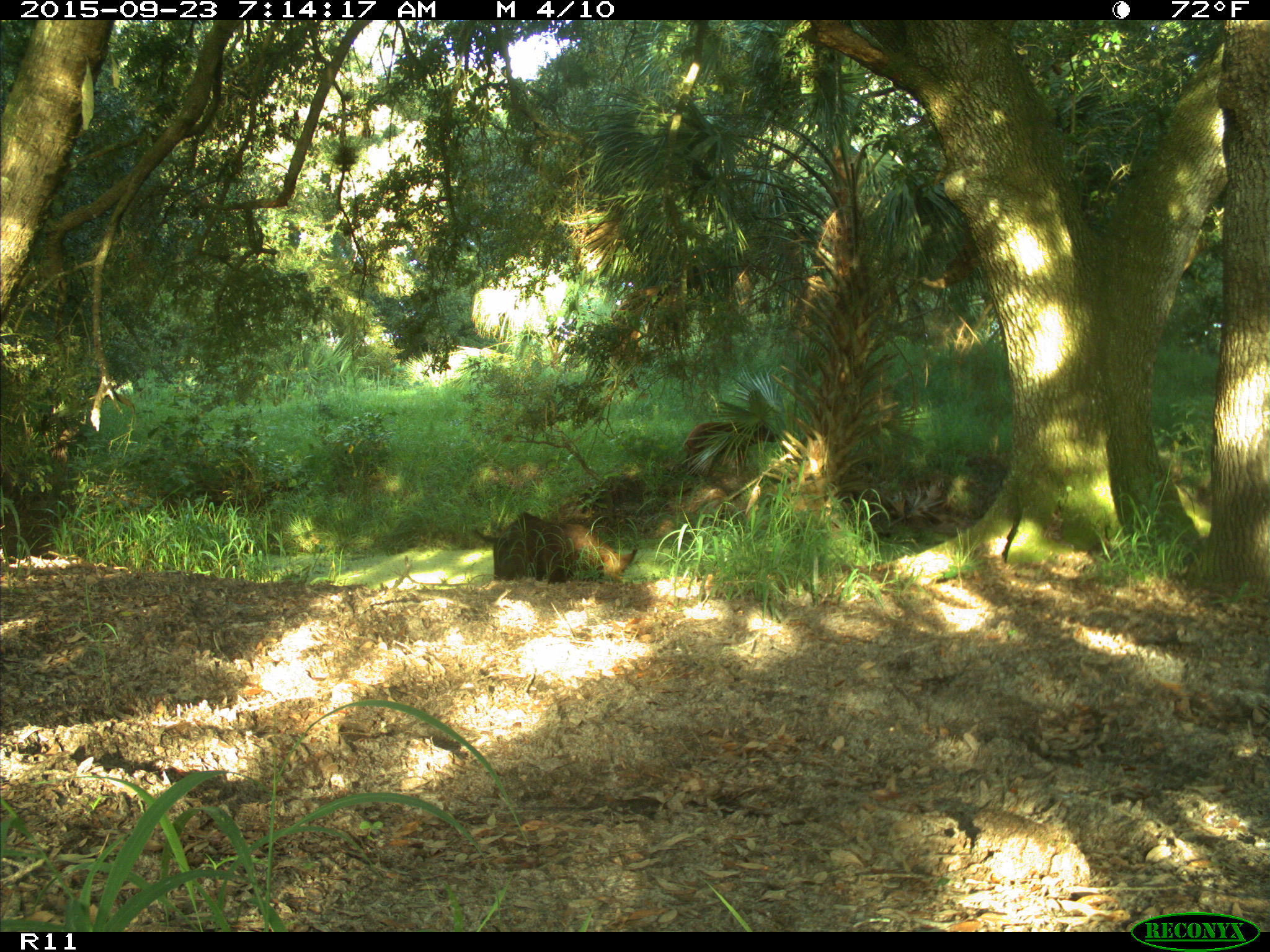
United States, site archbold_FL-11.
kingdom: Animalia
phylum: Chordata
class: Mammalia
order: Artiodactyla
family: Suidae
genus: Sus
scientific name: Sus scrofa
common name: wild boar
Sus scrofa (wild boar).